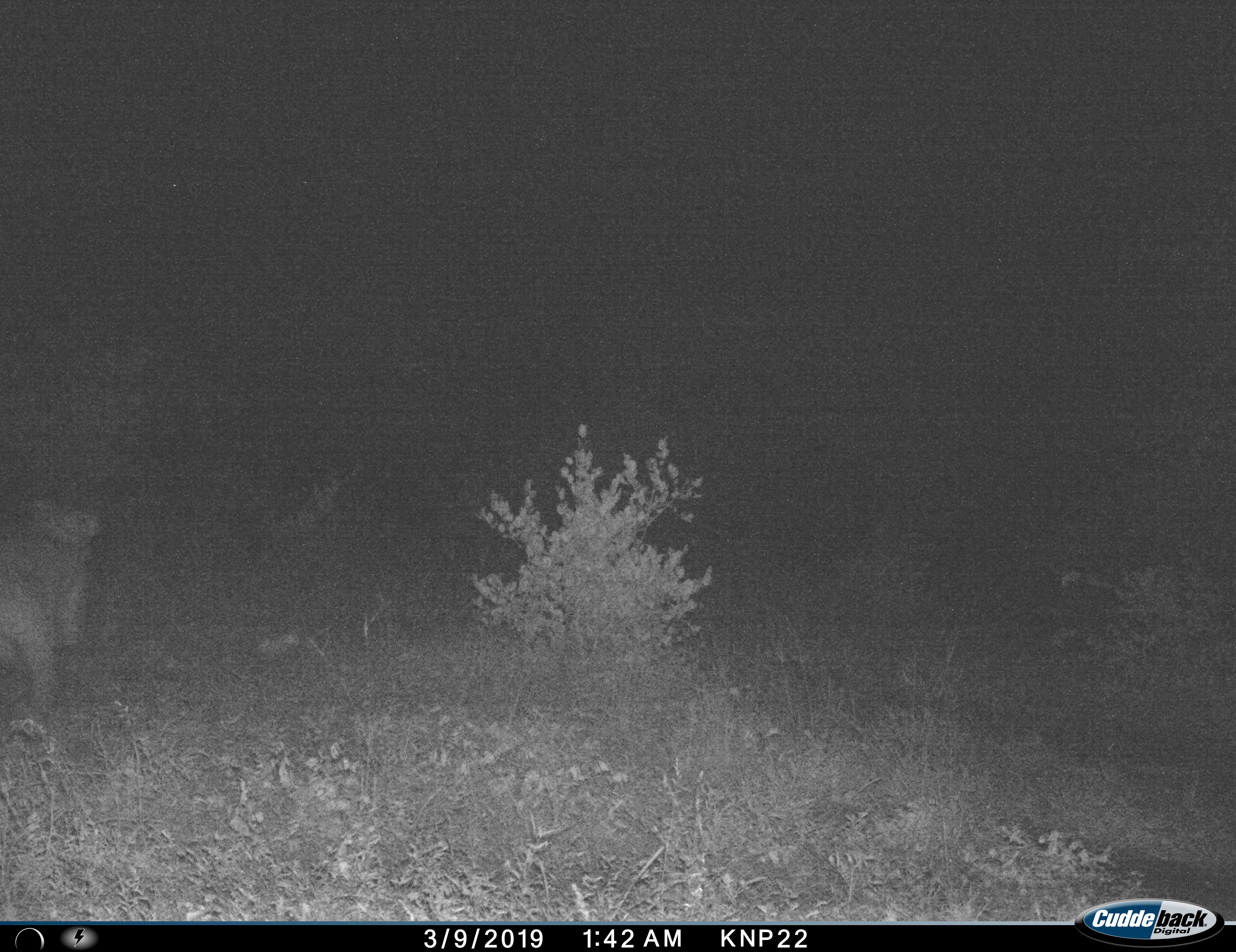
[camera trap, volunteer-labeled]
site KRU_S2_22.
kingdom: Animalia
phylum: Chordata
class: Mammalia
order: Primates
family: Cercopithecidae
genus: Papio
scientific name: Papio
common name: baboon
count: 1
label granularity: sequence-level